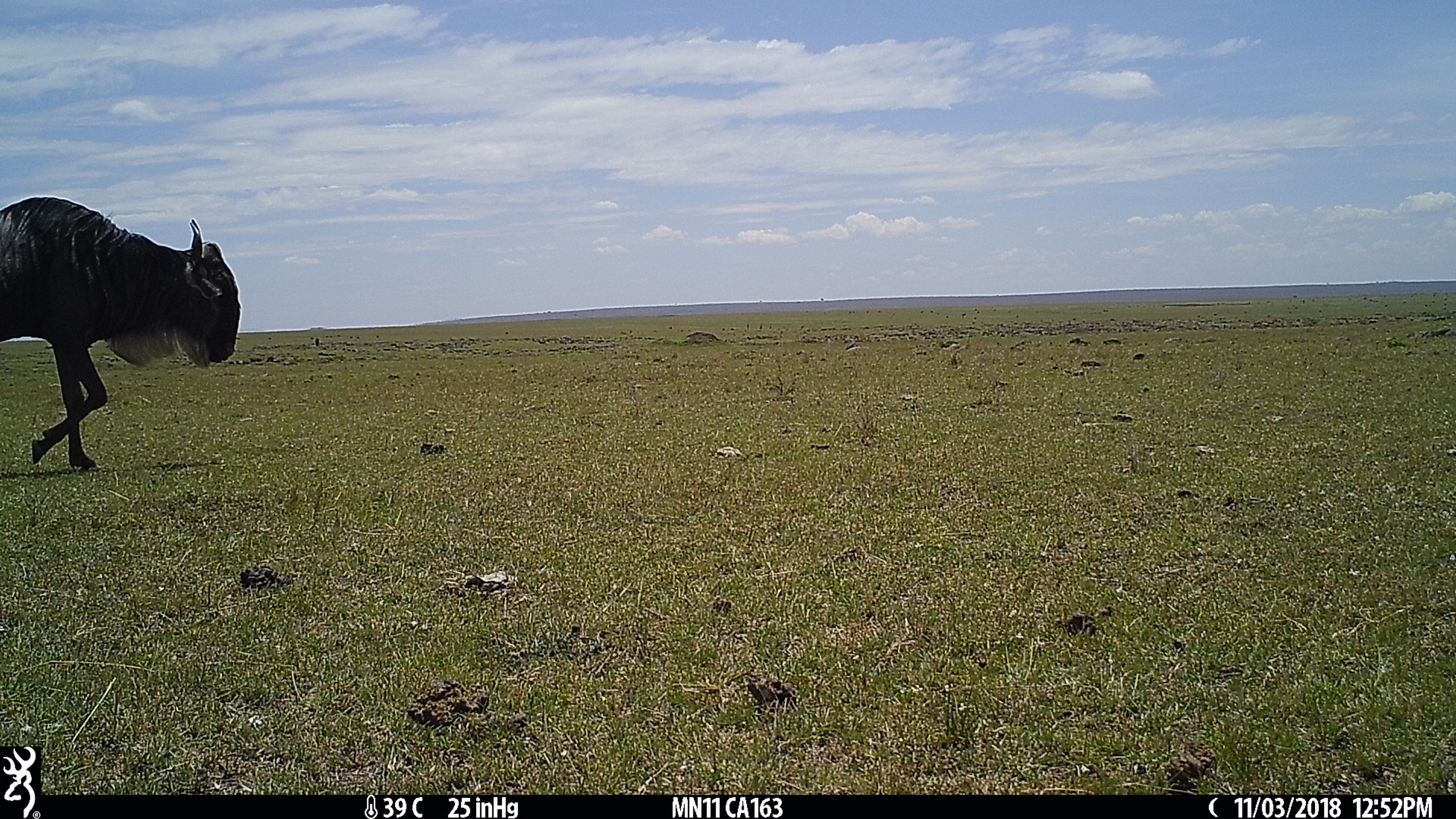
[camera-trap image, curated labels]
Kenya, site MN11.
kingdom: Animalia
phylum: Chordata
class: Mammalia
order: Artiodactyla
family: Bovidae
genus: Connochaetes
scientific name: Connochaetes taurinus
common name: blue wildebeest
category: wildebeest